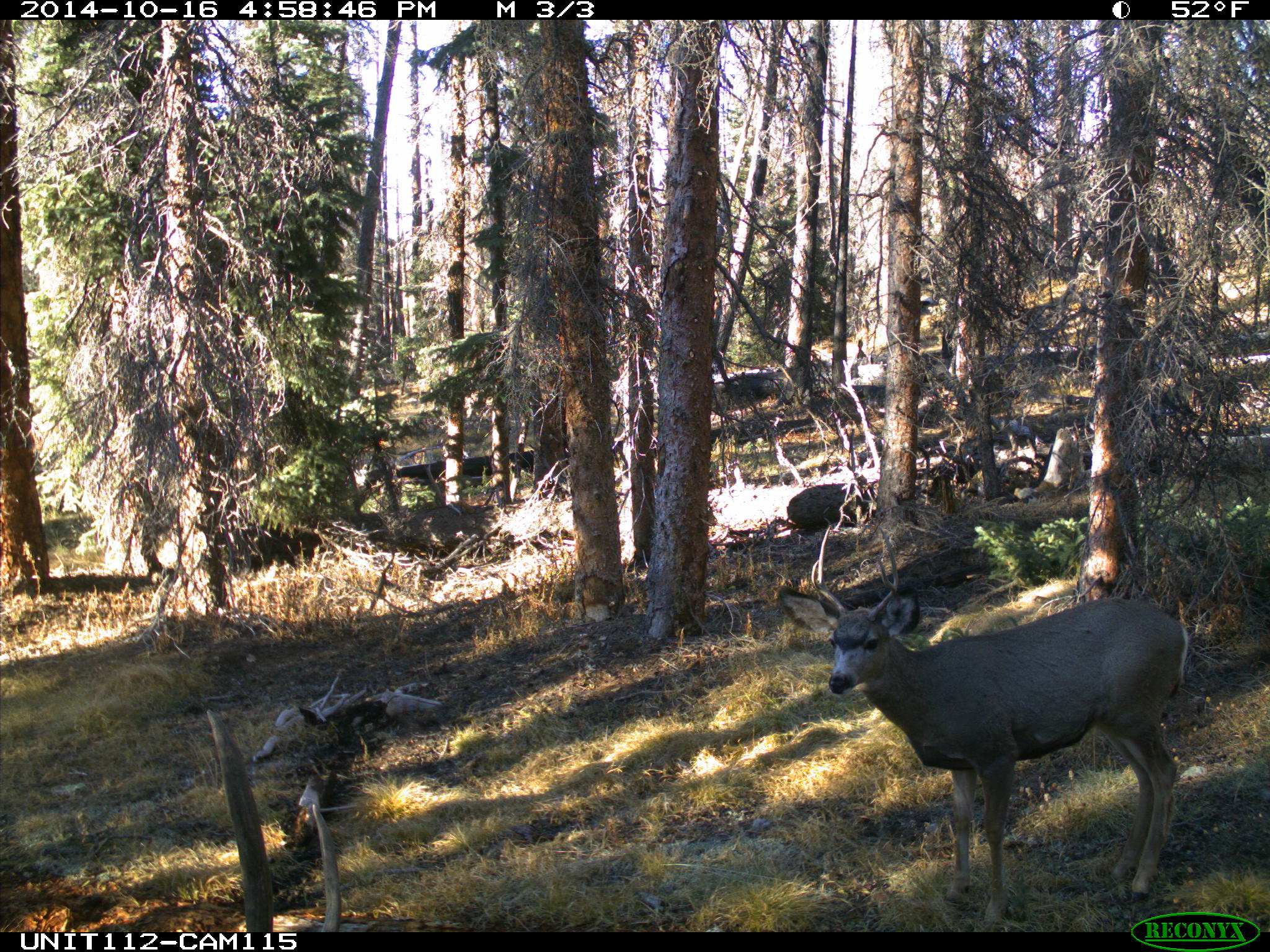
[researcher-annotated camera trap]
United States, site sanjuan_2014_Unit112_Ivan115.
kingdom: Animalia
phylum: Chordata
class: Mammalia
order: Artiodactyla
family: Cervidae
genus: Odocoileus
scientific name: Odocoileus hemionus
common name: mule deer